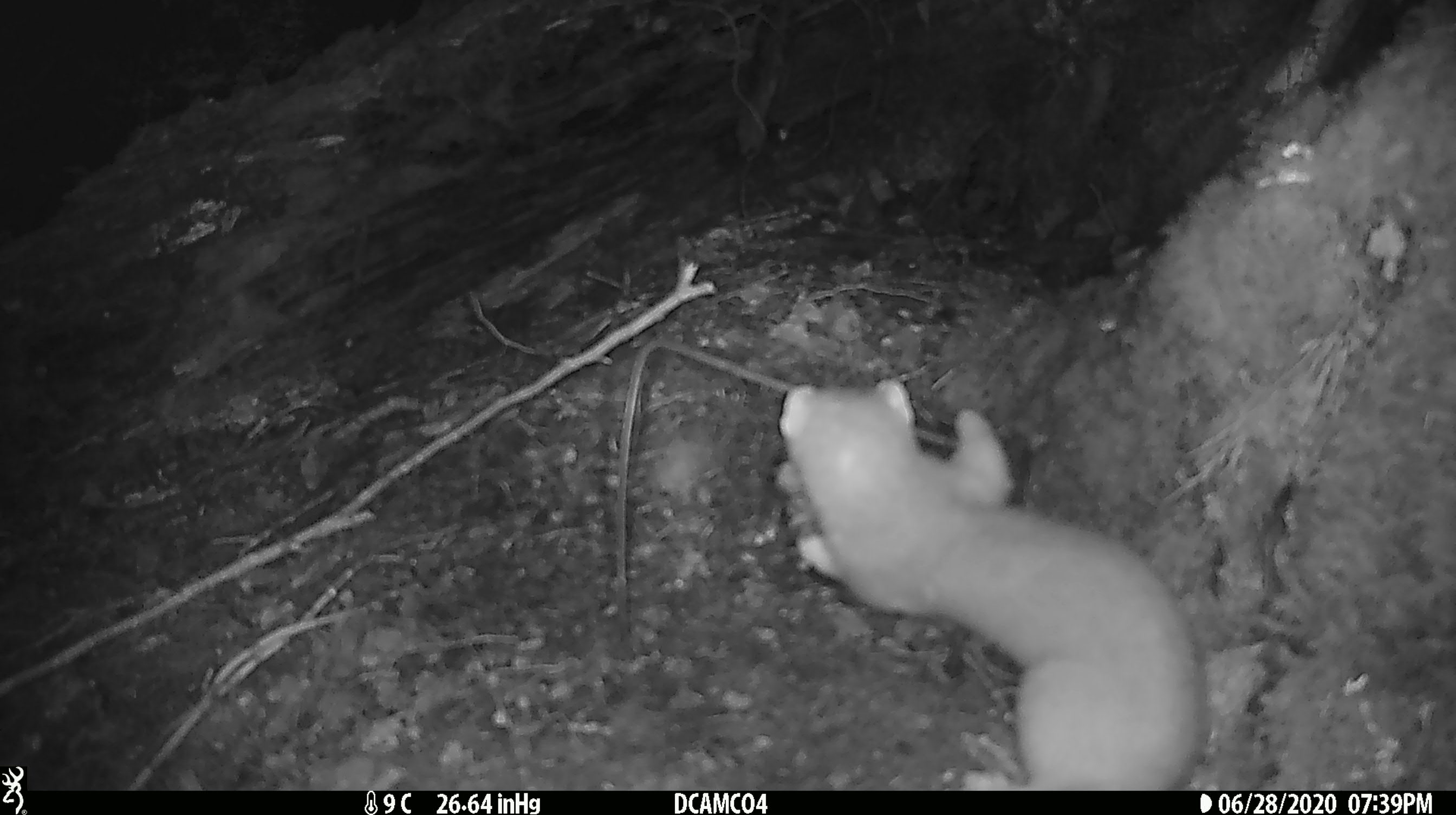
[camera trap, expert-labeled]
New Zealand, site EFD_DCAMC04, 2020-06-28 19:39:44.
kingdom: Animalia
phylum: Chordata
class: Mammalia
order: Carnivora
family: Mustelidae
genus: Mustela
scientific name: Mustela erminea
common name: stoat